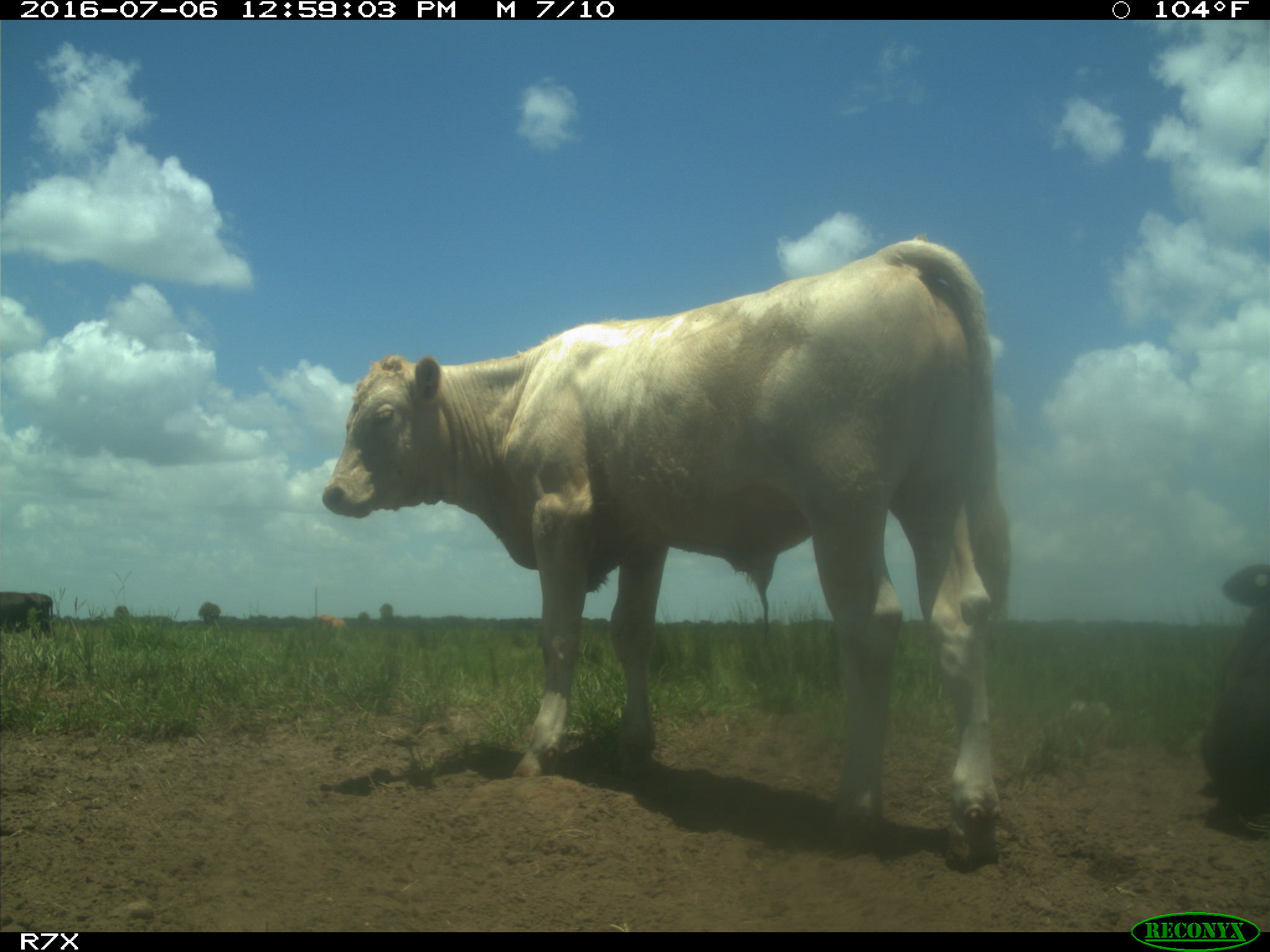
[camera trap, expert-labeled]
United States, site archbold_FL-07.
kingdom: Animalia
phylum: Chordata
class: Mammalia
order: Artiodactyla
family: Bovidae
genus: Bos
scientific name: Bos taurus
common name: domestic cow